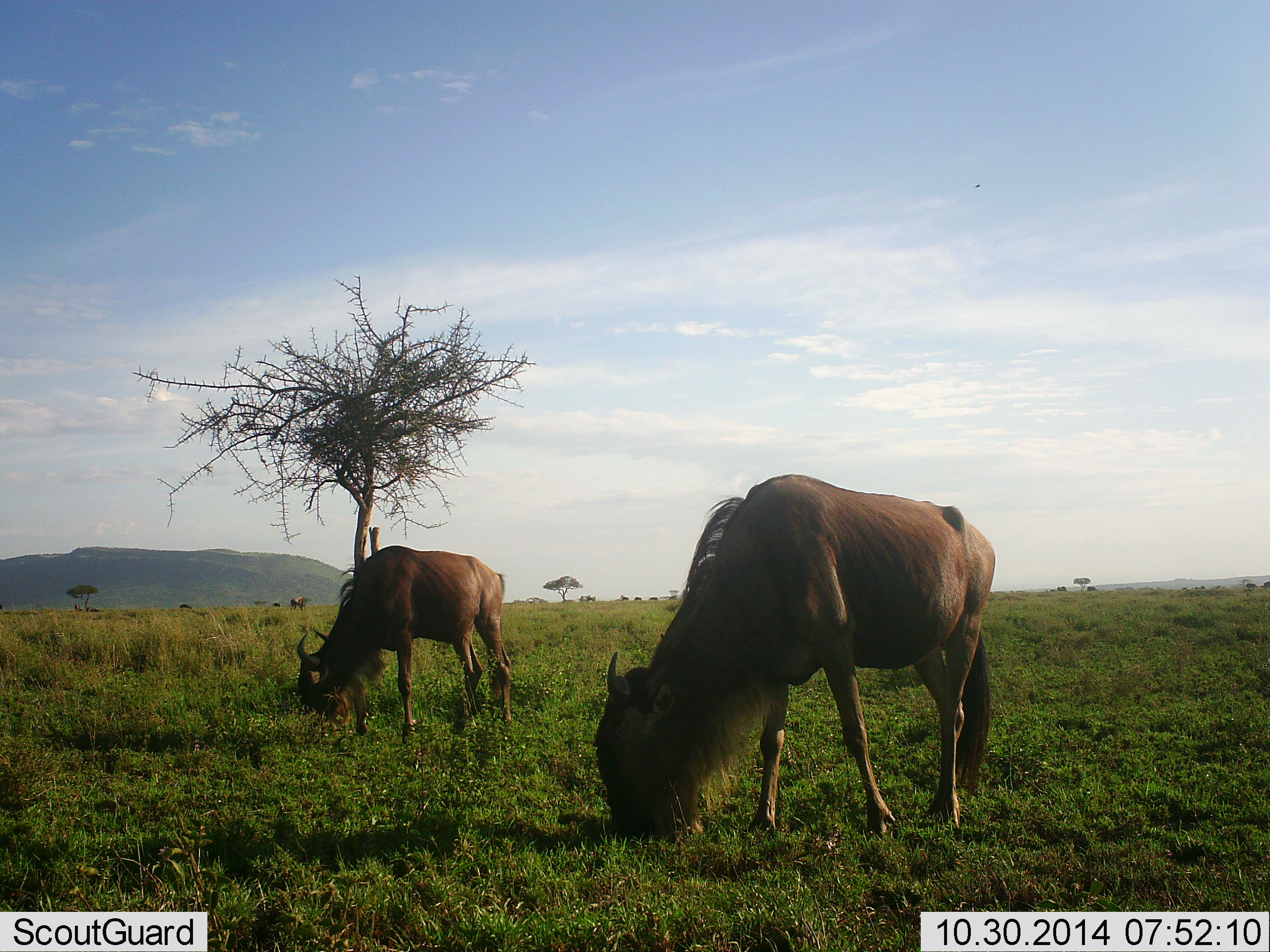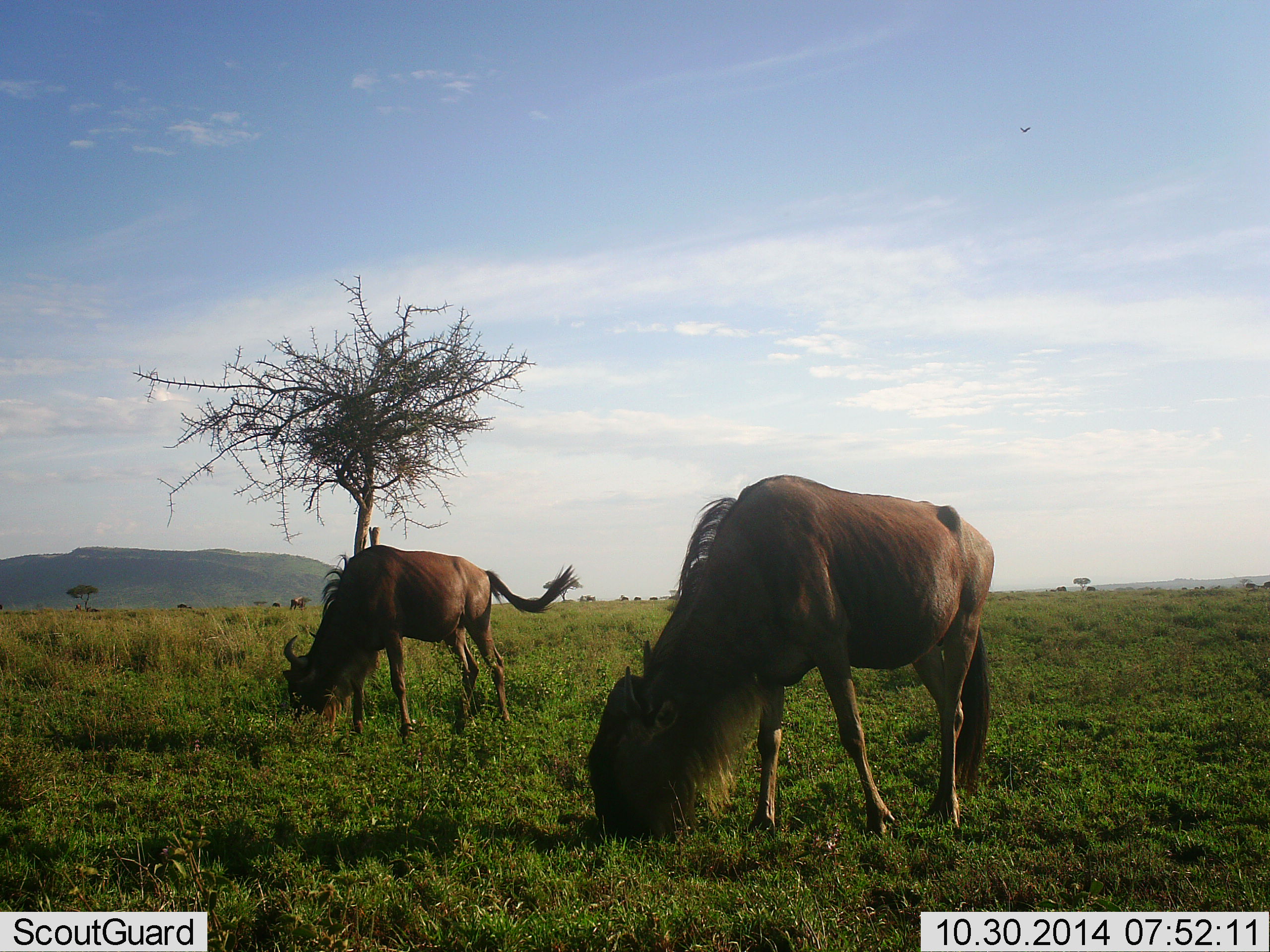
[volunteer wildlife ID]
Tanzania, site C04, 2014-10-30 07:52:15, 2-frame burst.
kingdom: Animalia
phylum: Chordata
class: Mammalia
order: Artiodactyla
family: Bovidae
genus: Connochaetes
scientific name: Connochaetes taurinus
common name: blue wildebeest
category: wildebeest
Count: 2.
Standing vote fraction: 18%.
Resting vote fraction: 0%.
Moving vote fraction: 0%.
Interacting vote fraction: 0%.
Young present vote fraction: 0%.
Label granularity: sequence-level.